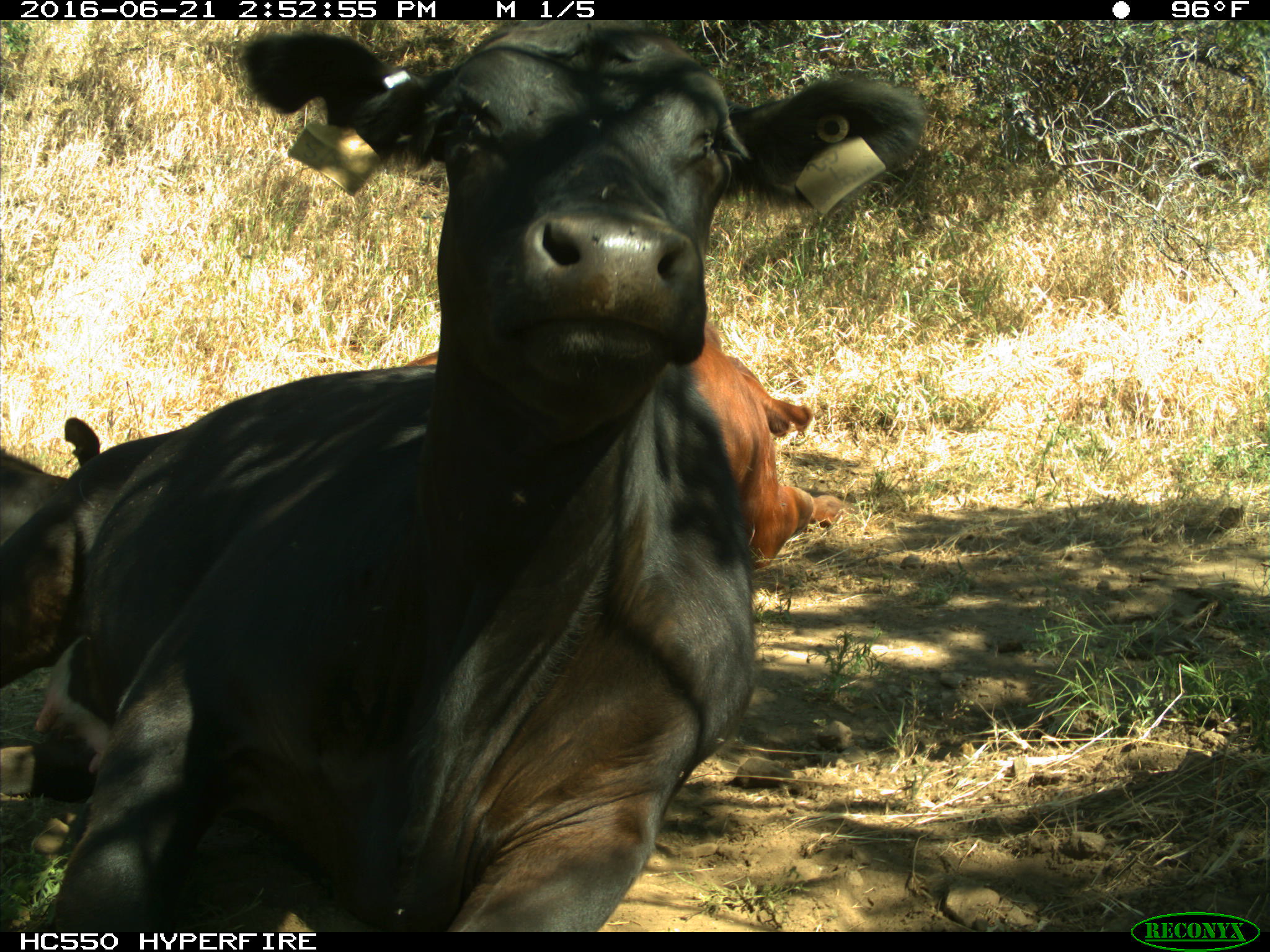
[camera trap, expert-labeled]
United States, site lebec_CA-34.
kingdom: Animalia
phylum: Chordata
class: Mammalia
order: Artiodactyla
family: Bovidae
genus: Bos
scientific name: Bos taurus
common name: domestic cow